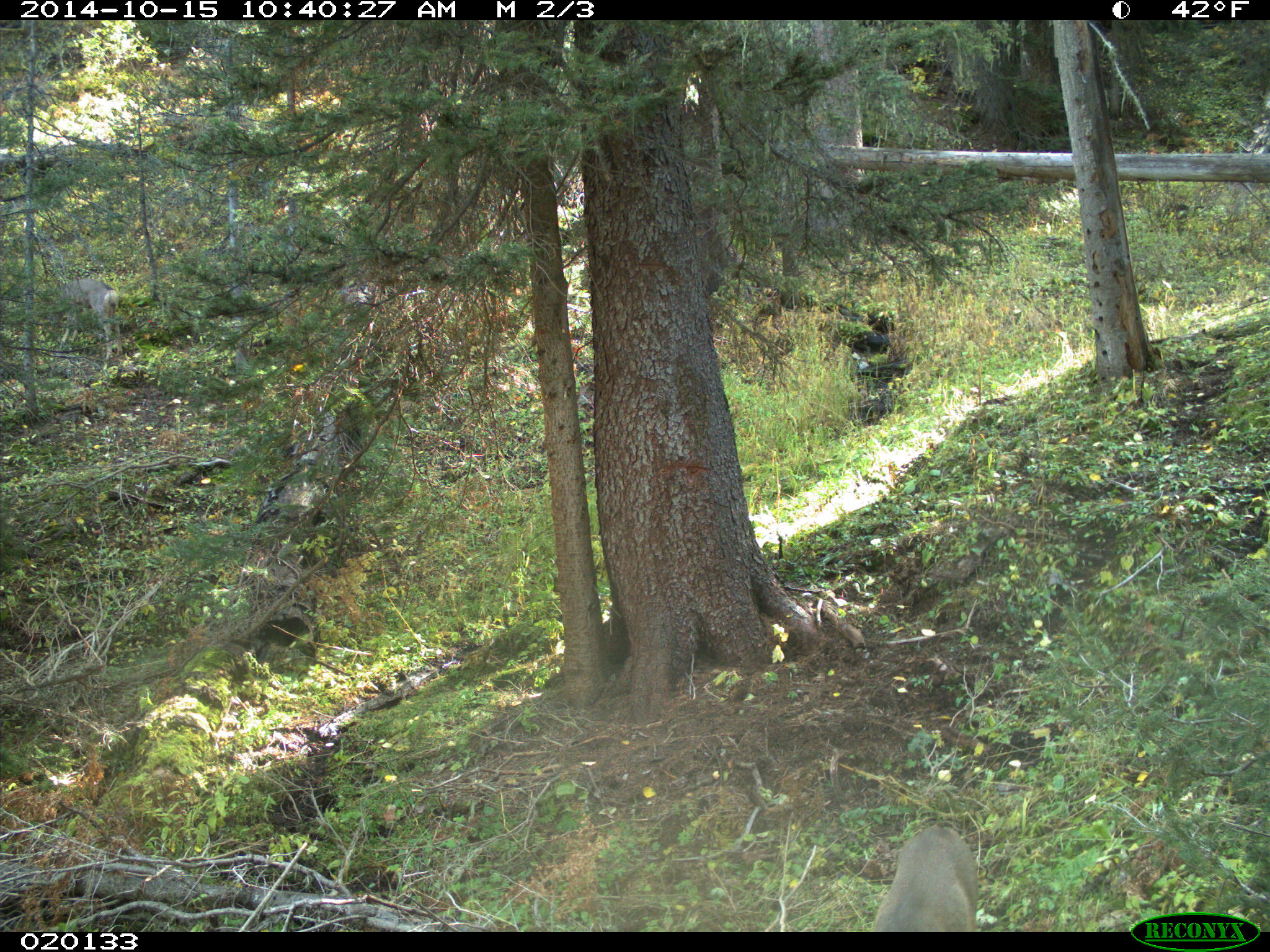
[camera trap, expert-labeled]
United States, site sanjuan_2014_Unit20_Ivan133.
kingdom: Animalia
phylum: Chordata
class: Mammalia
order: Artiodactyla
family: Cervidae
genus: Odocoileus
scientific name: Odocoileus hemionus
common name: mule deer